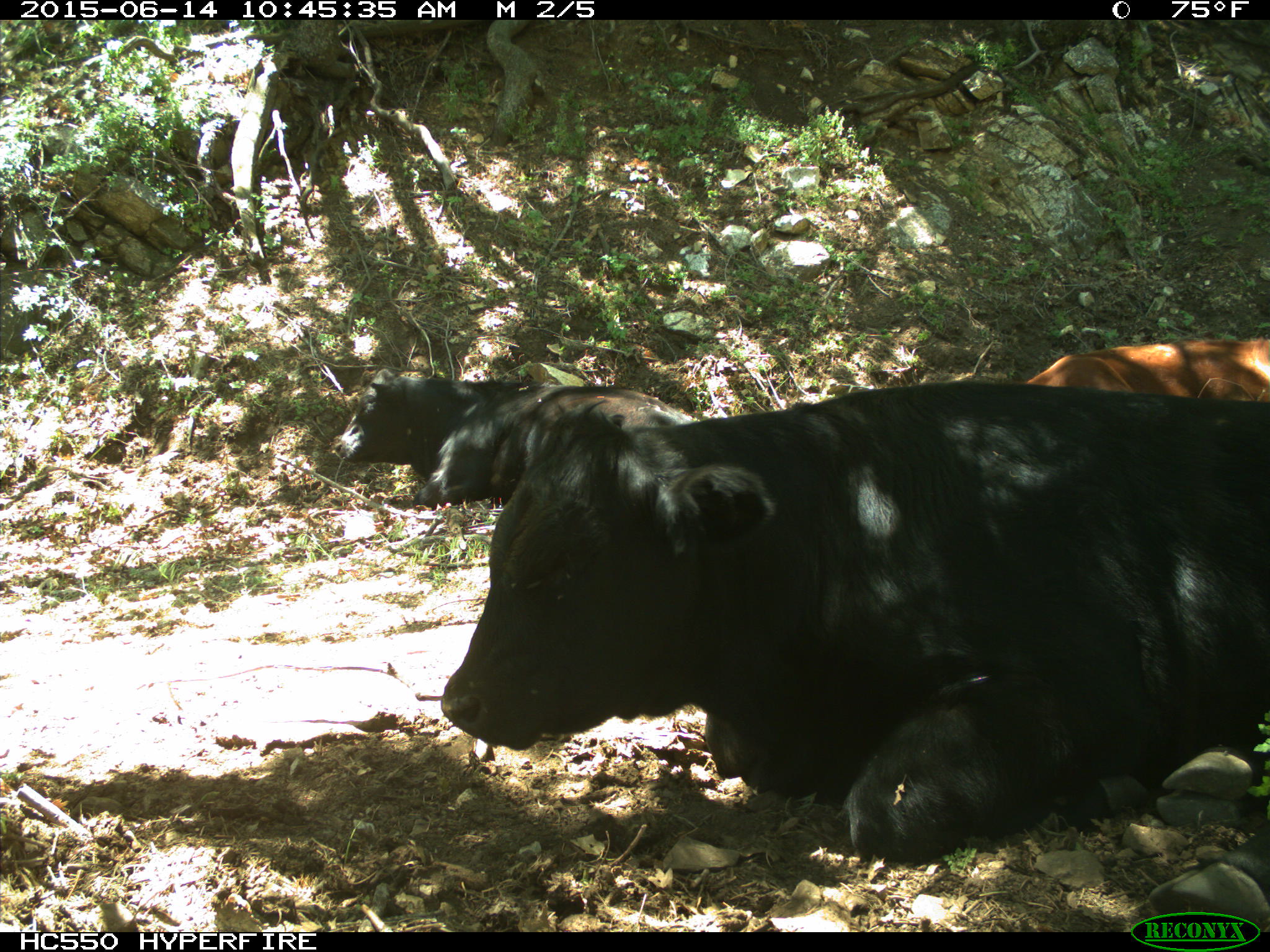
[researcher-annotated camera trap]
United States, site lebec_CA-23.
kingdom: Animalia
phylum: Chordata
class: Mammalia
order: Artiodactyla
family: Bovidae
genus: Bos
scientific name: Bos taurus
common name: domestic cow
Bos taurus (domestic cow).